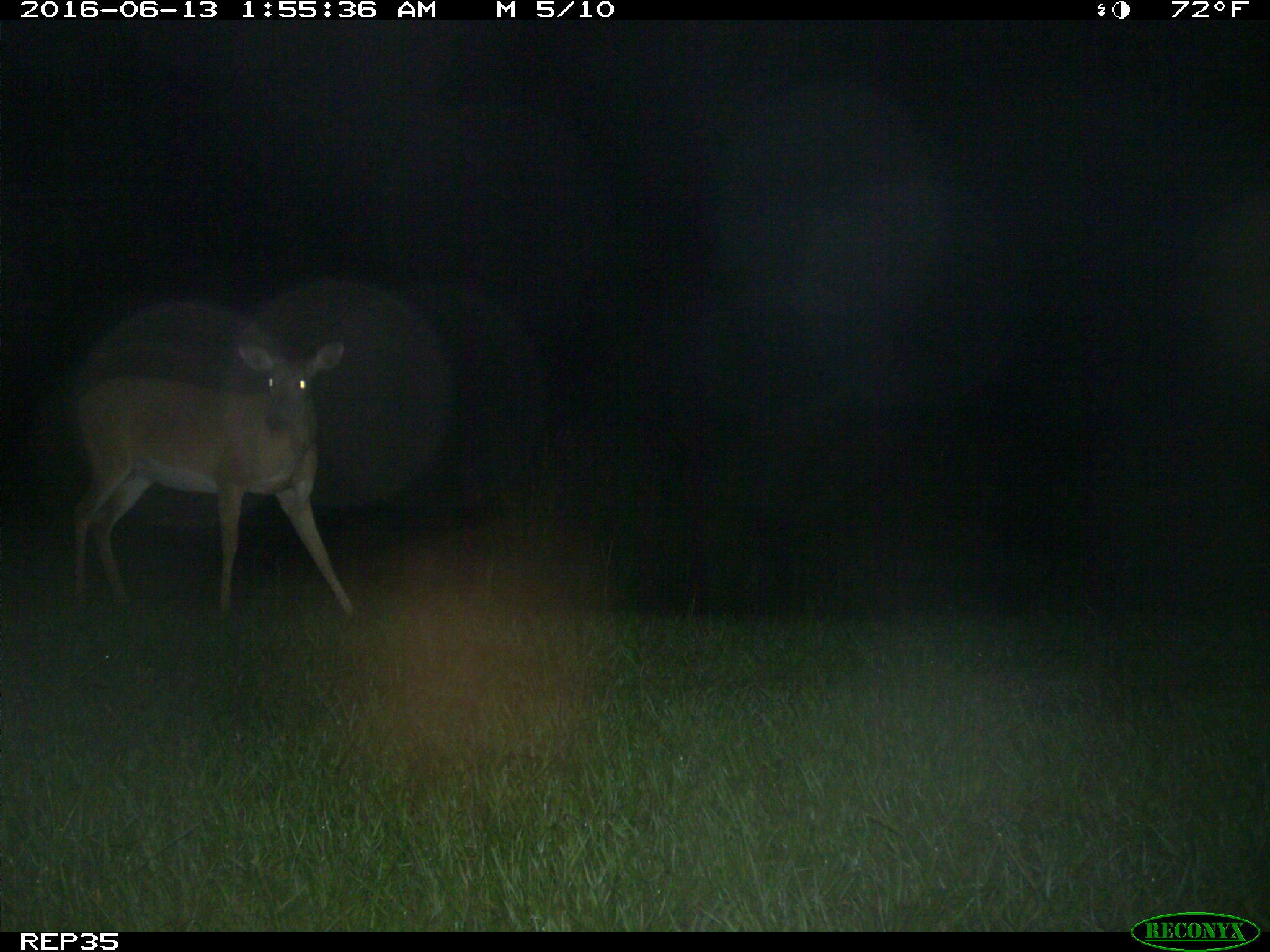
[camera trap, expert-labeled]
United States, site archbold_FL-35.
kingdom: Animalia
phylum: Chordata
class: Mammalia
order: Artiodactyla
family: Cervidae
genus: Odocoileus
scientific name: Odocoileus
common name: deer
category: unidentified deer